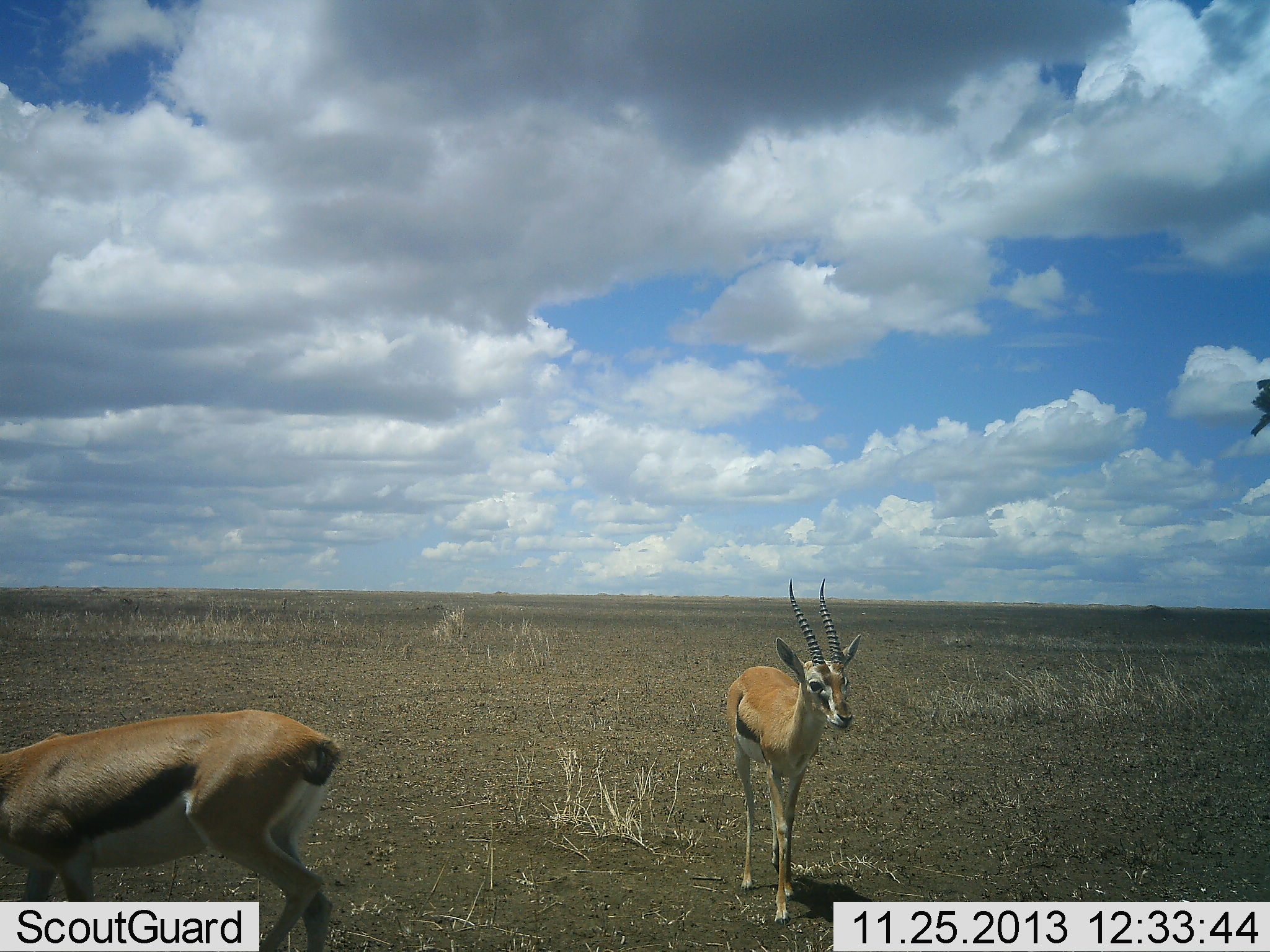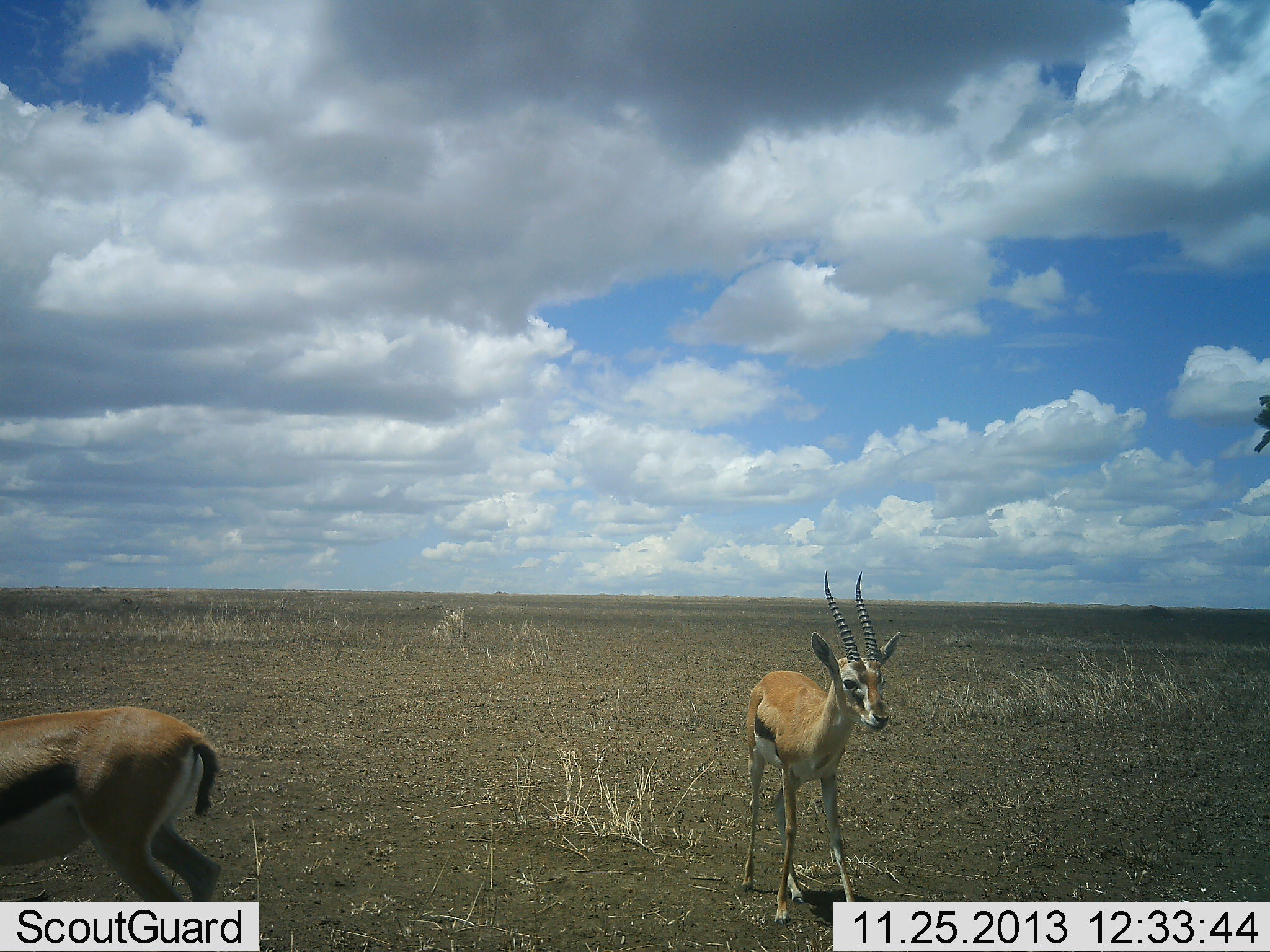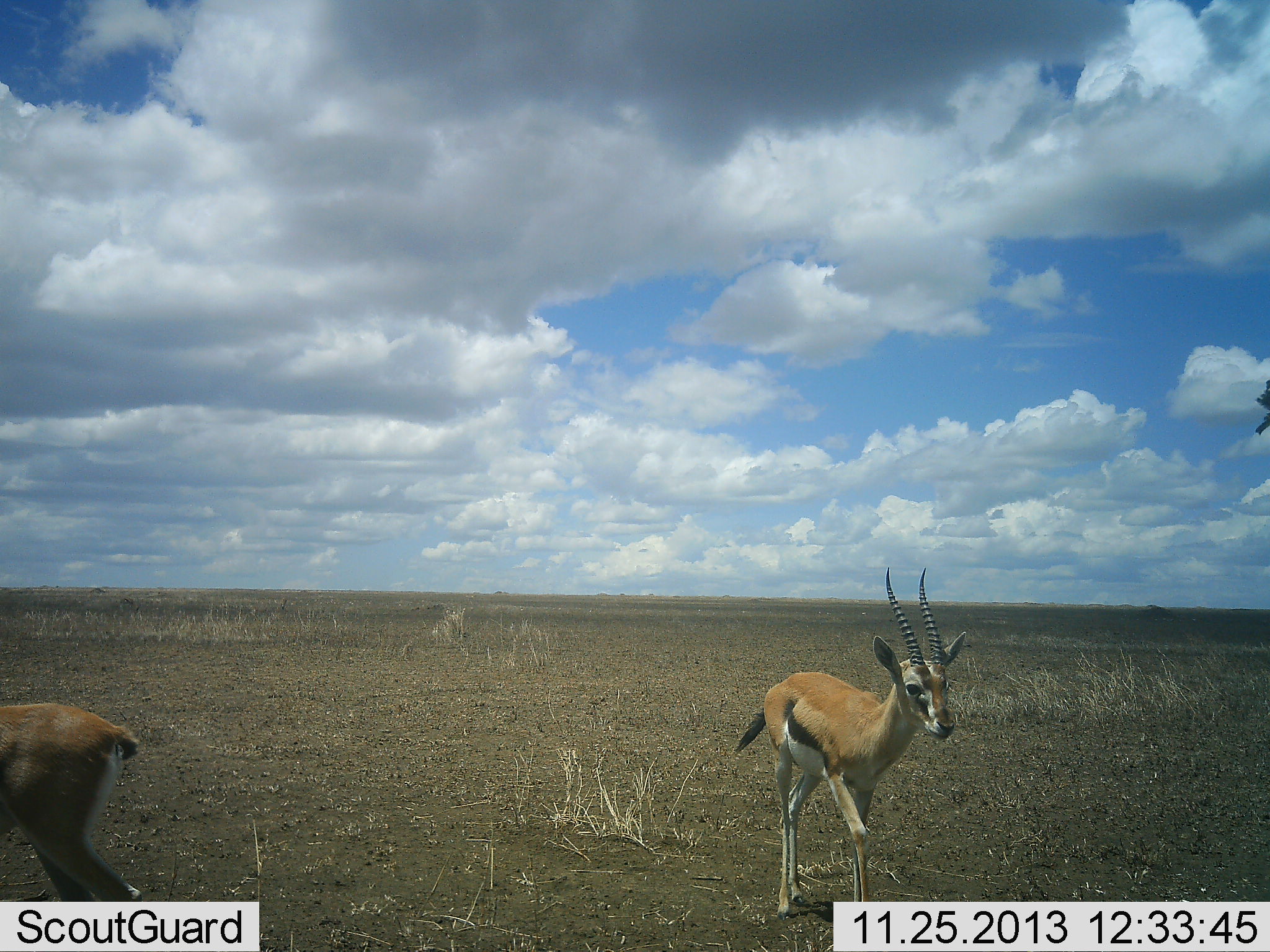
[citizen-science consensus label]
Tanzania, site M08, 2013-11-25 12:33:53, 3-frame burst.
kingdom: Animalia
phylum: Chordata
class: Mammalia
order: Artiodactyla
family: Bovidae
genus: Eudorcas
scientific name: Eudorcas thomsonii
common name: thomson's gazelle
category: gazellethomsons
Gazellethomsons (thomson's gazelle) (Eudorcas thomsonii), count 2. Behavior (volunteer vote fractions): standing 20%, resting 0%, moving 80%, interacting 0%. Young present (vote fraction): 10%. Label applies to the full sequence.